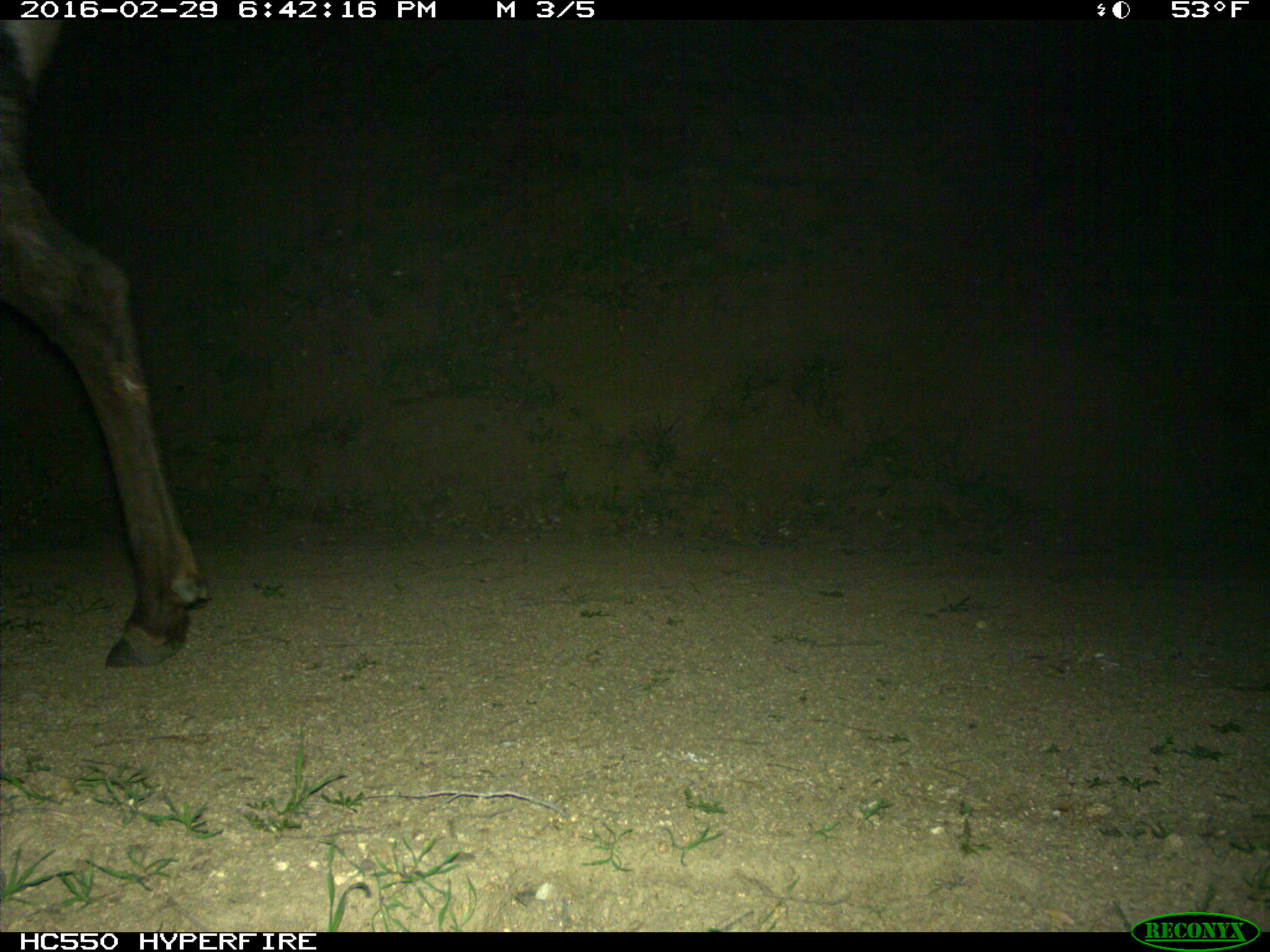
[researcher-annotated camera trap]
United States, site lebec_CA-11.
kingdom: Animalia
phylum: Chordata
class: Mammalia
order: Artiodactyla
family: Cervidae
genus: Cervus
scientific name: Cervus canadensis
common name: elk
Cervus canadensis (elk).